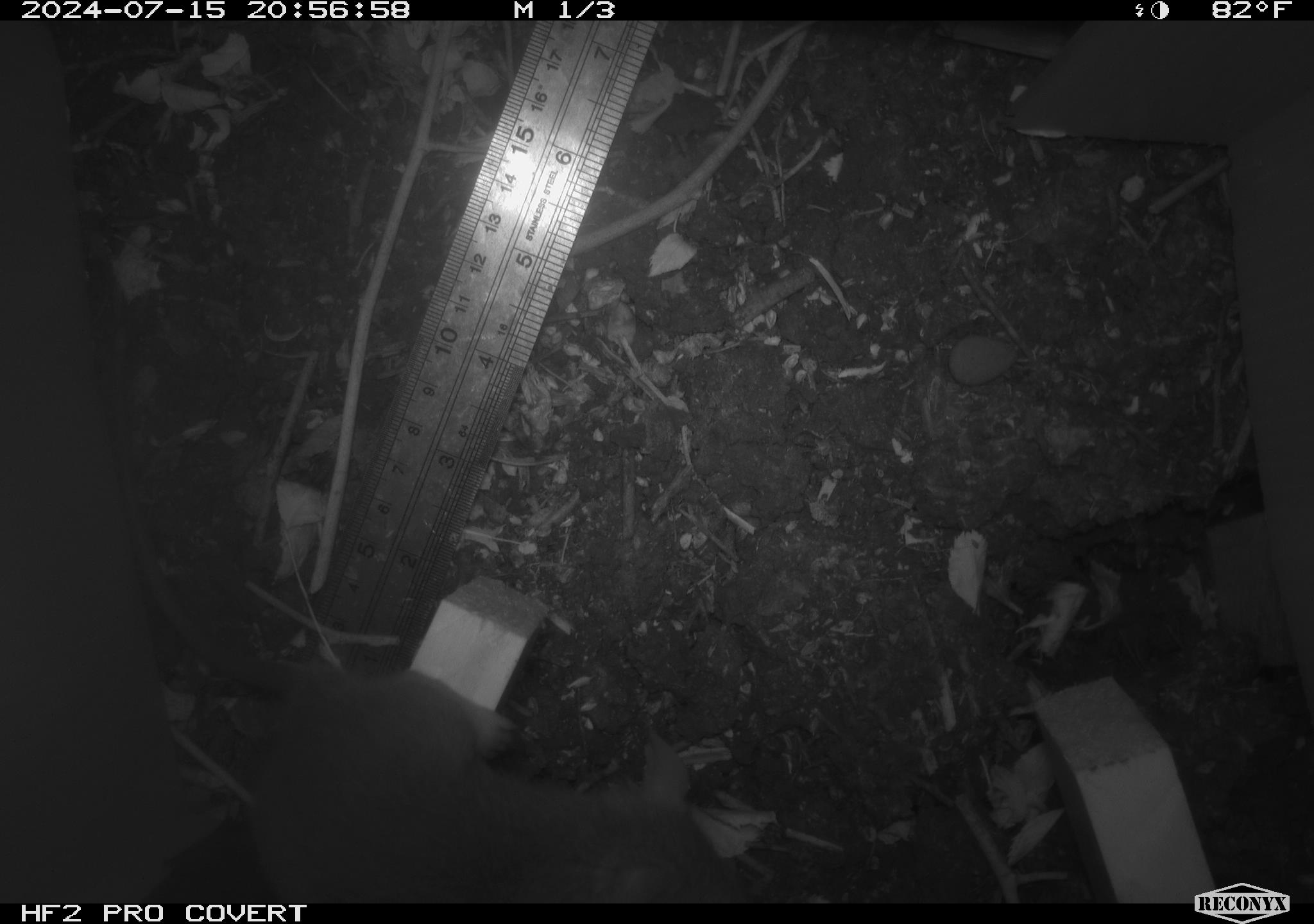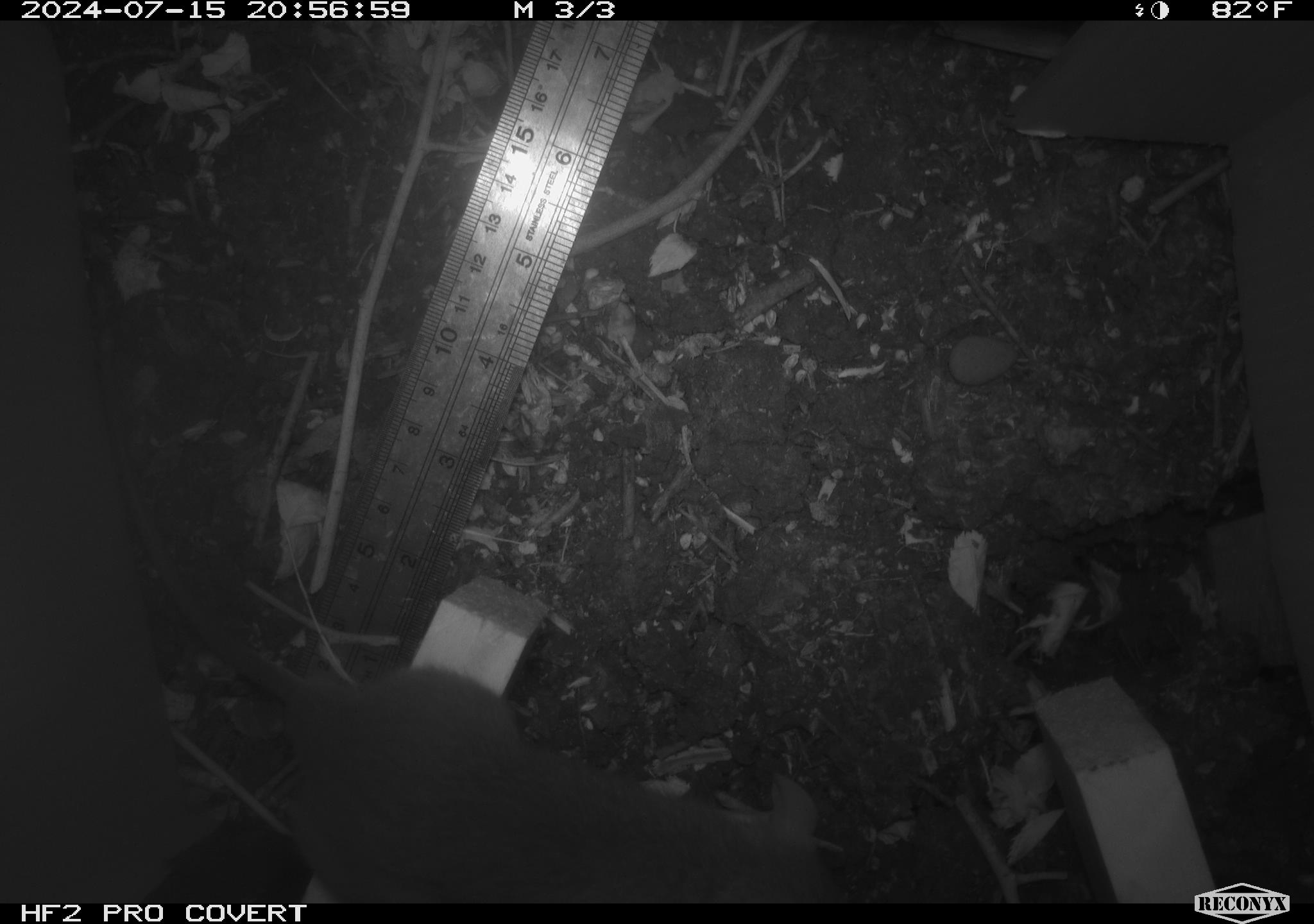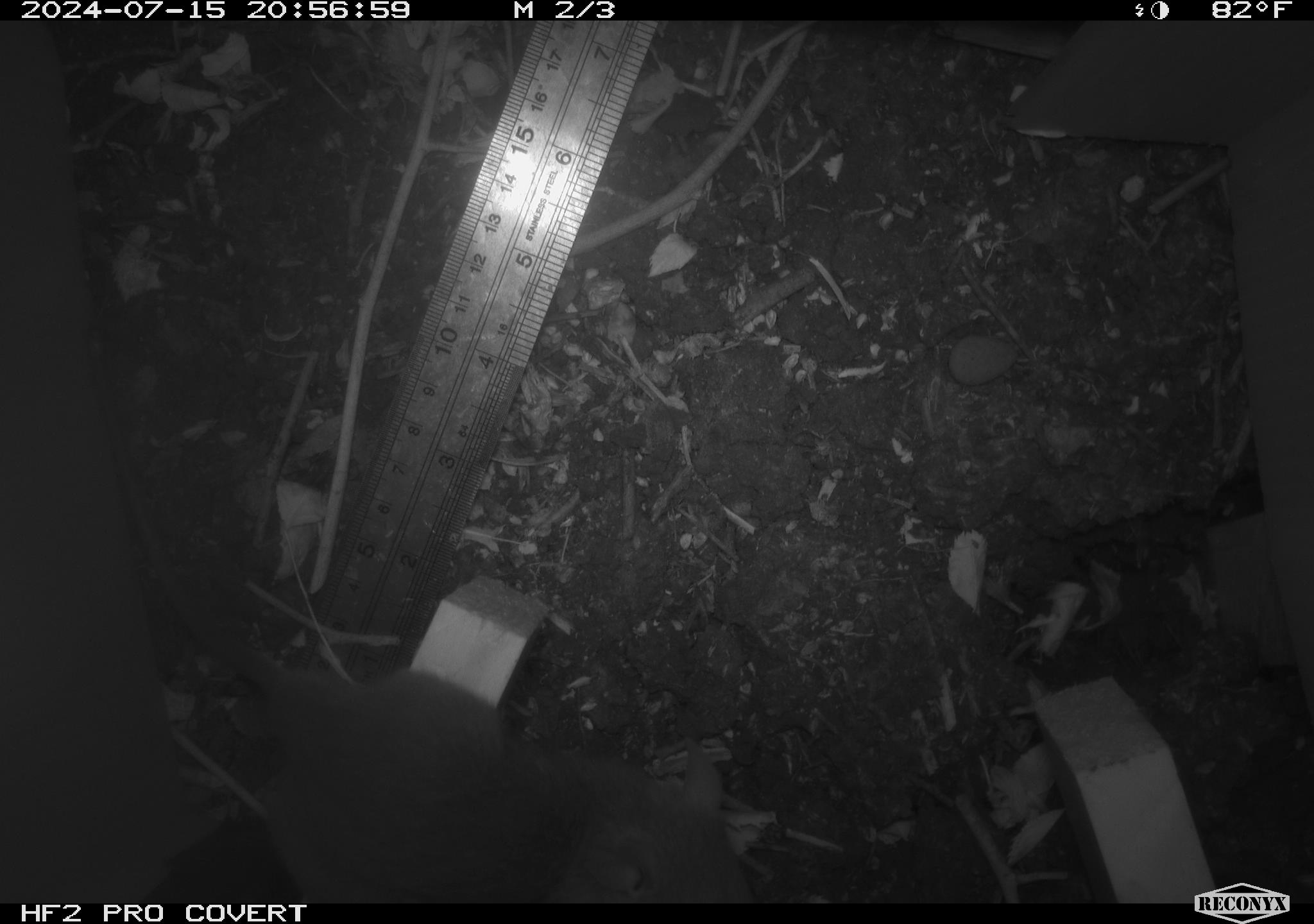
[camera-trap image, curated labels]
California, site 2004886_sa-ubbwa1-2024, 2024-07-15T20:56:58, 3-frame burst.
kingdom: Animalia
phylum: Chordata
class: Mammalia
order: Rodentia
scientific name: Rodentia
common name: mouse species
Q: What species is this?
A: Mouse species (Rodentia).